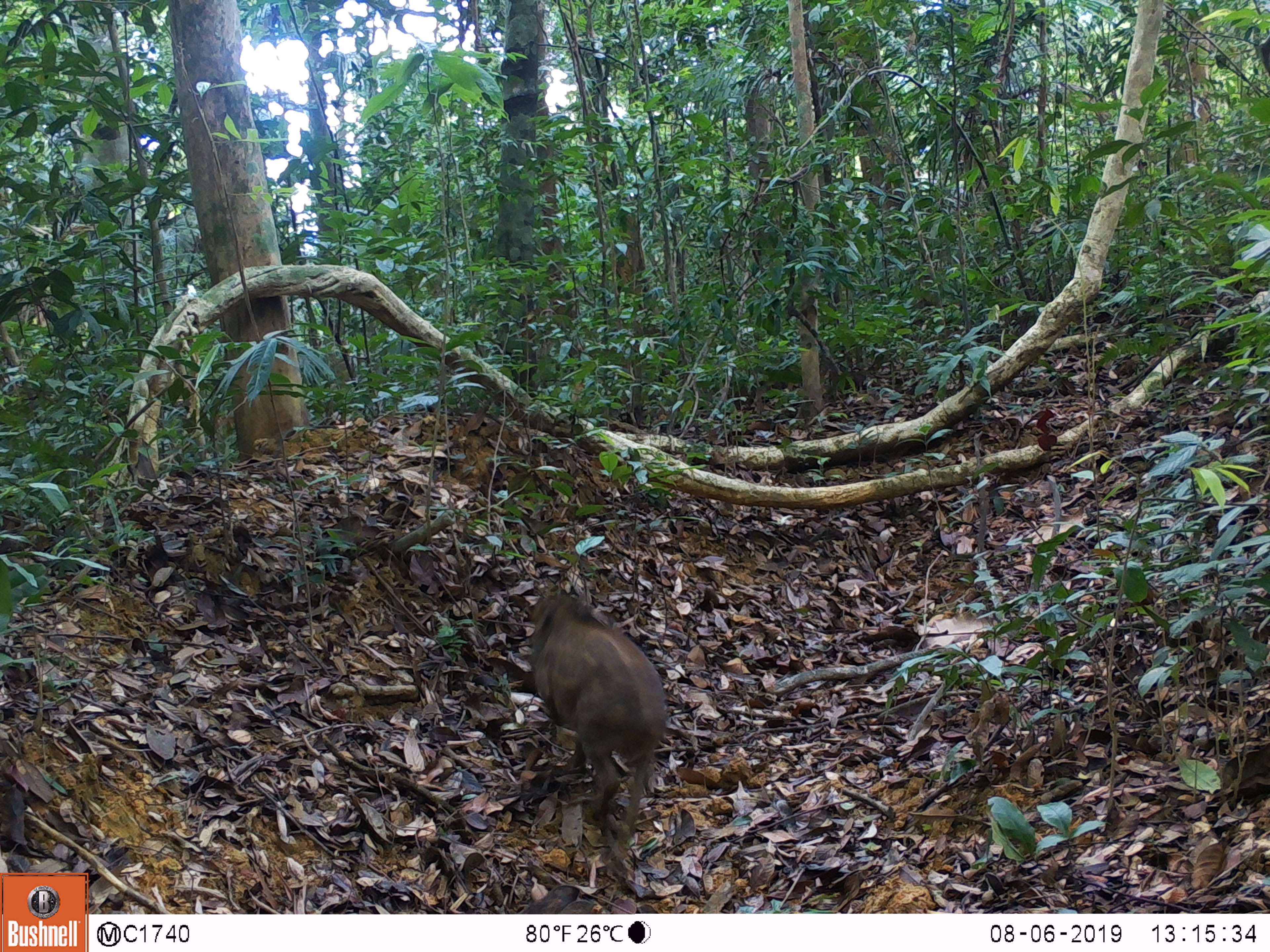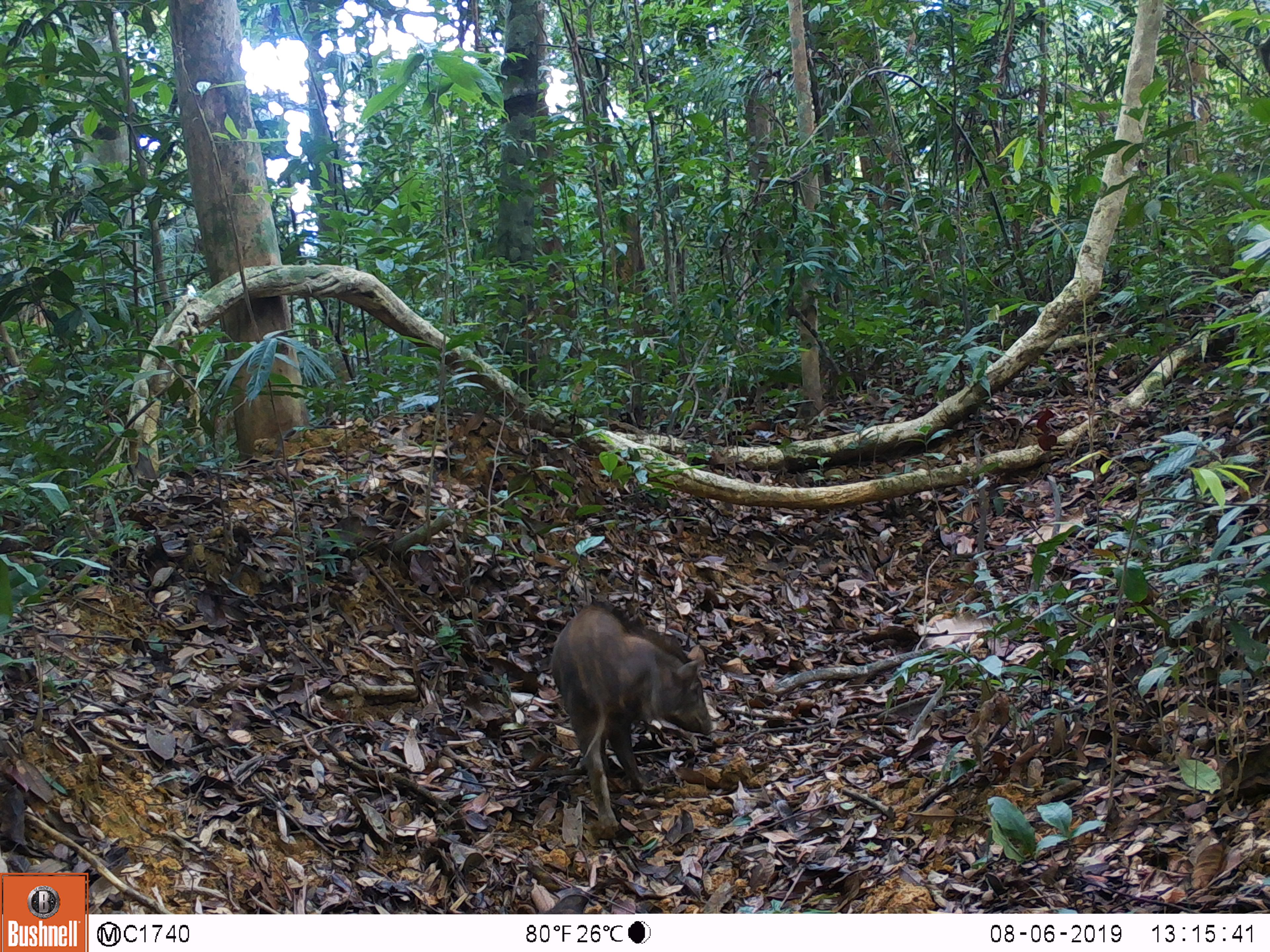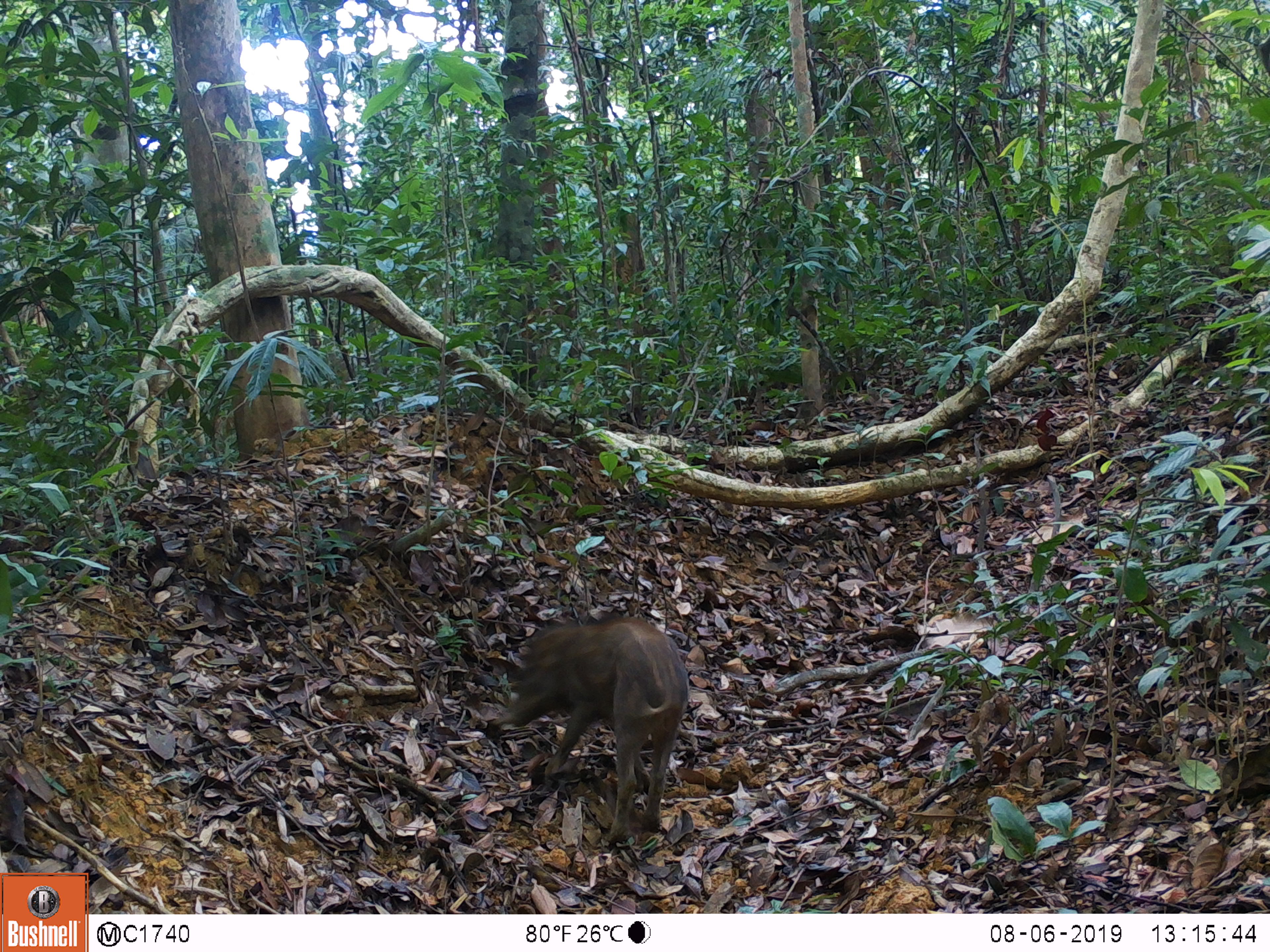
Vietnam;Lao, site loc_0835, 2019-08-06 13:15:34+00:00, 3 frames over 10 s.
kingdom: Animalia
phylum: Chordata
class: Mammalia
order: Artiodactyla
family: Suidae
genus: Sus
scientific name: Sus scrofa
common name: eurasian wild pig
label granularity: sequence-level